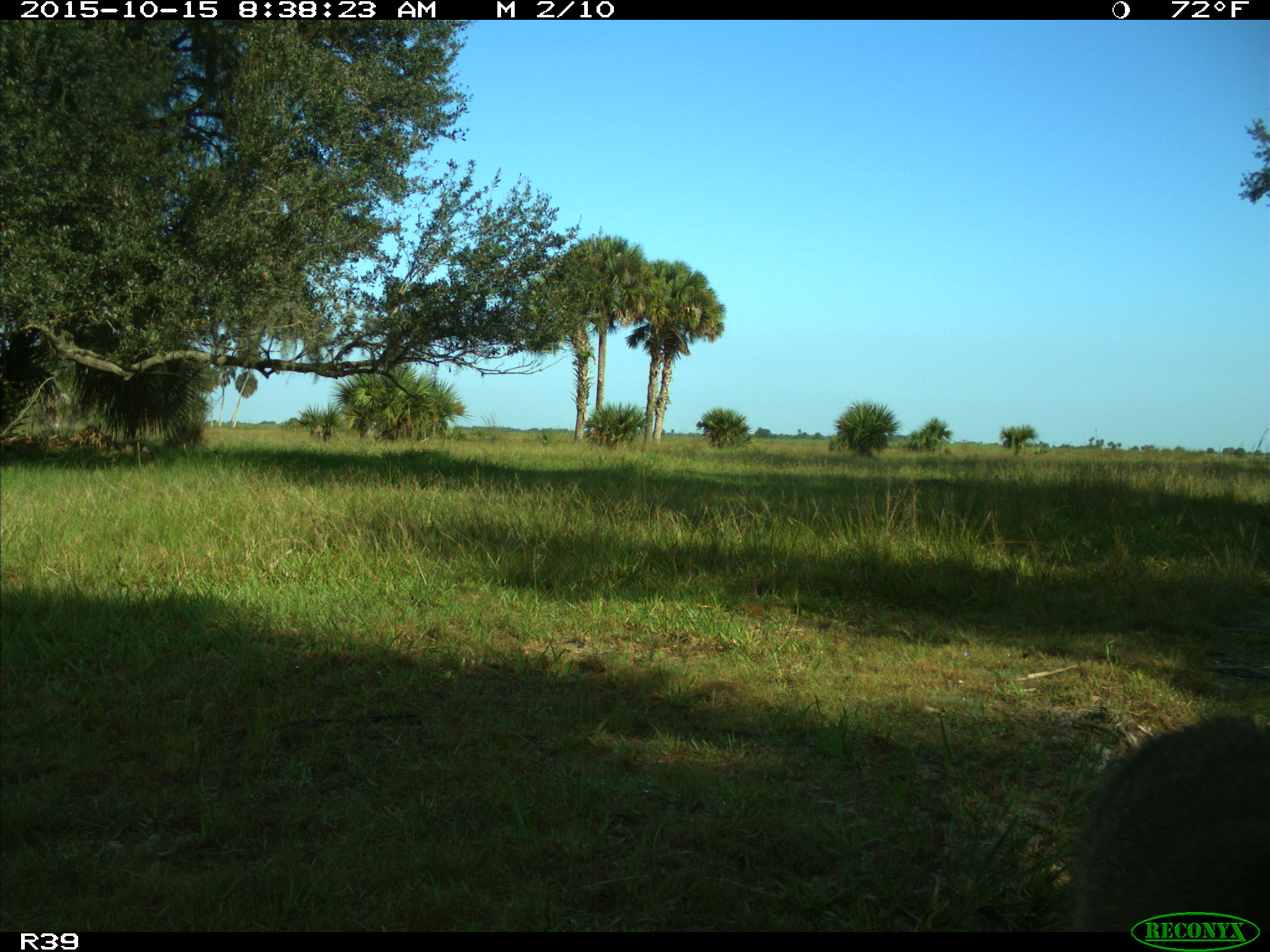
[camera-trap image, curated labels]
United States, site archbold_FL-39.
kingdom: Animalia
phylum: Chordata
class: Mammalia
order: Carnivora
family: Procyonidae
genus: Procyon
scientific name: Procyon lotor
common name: common raccoon